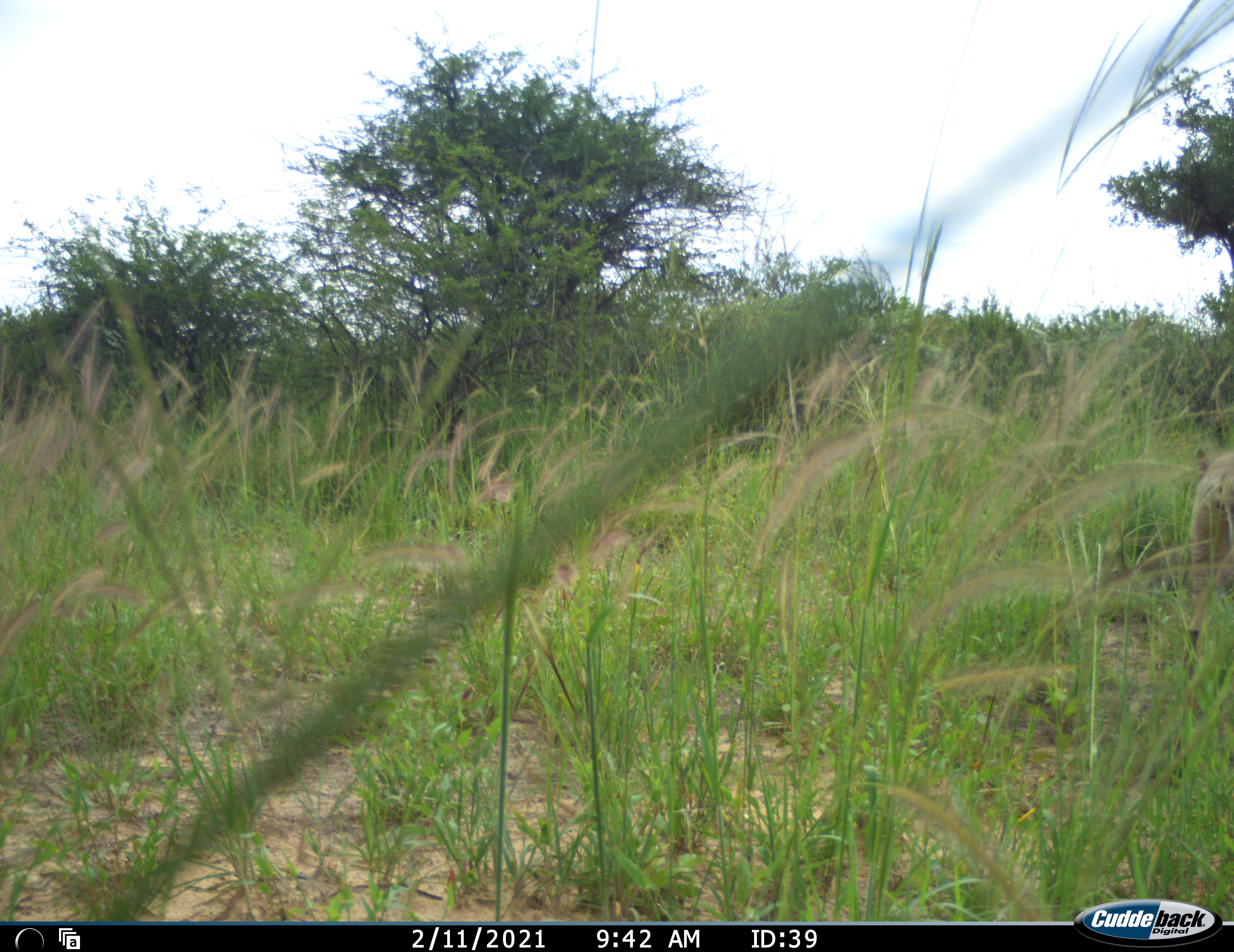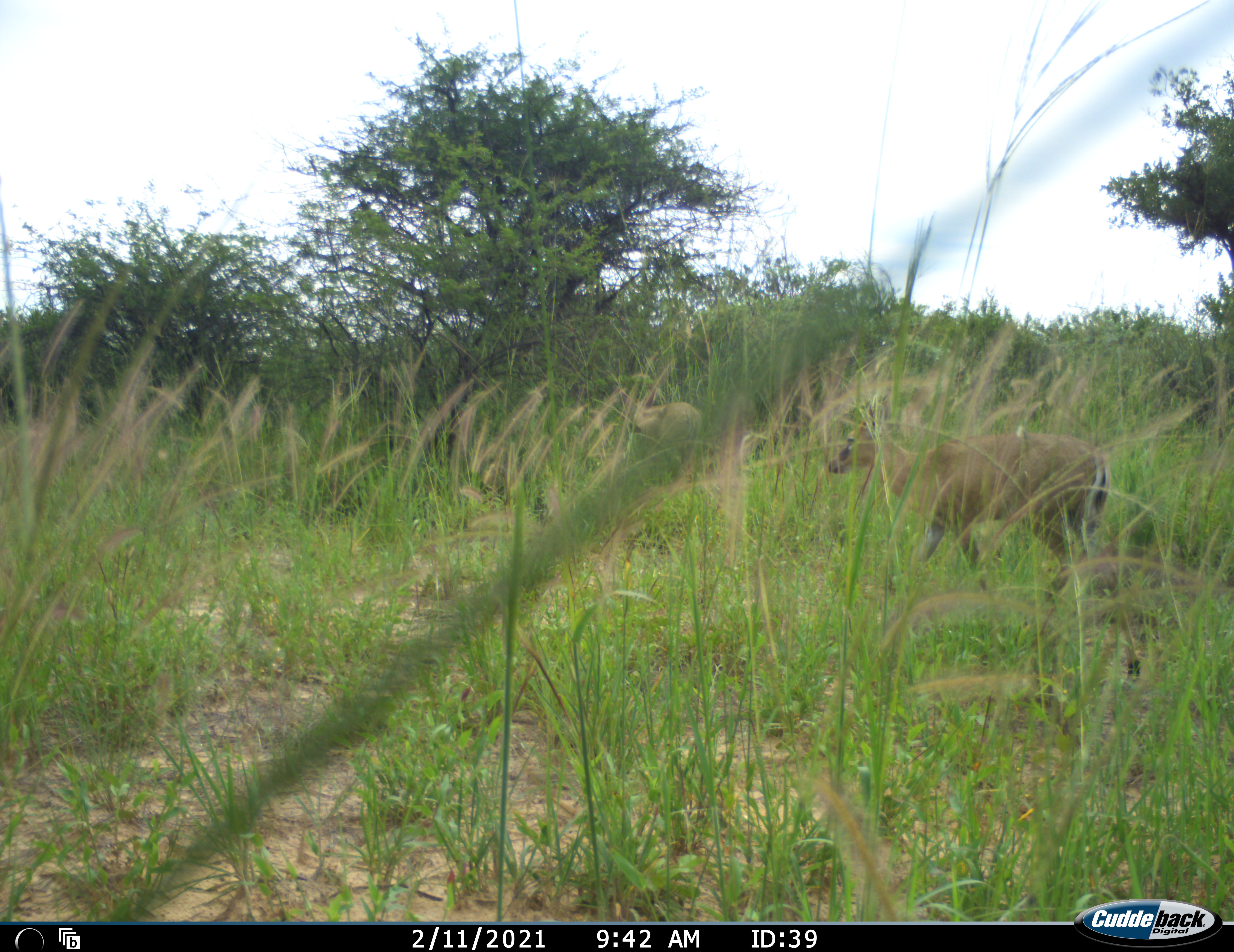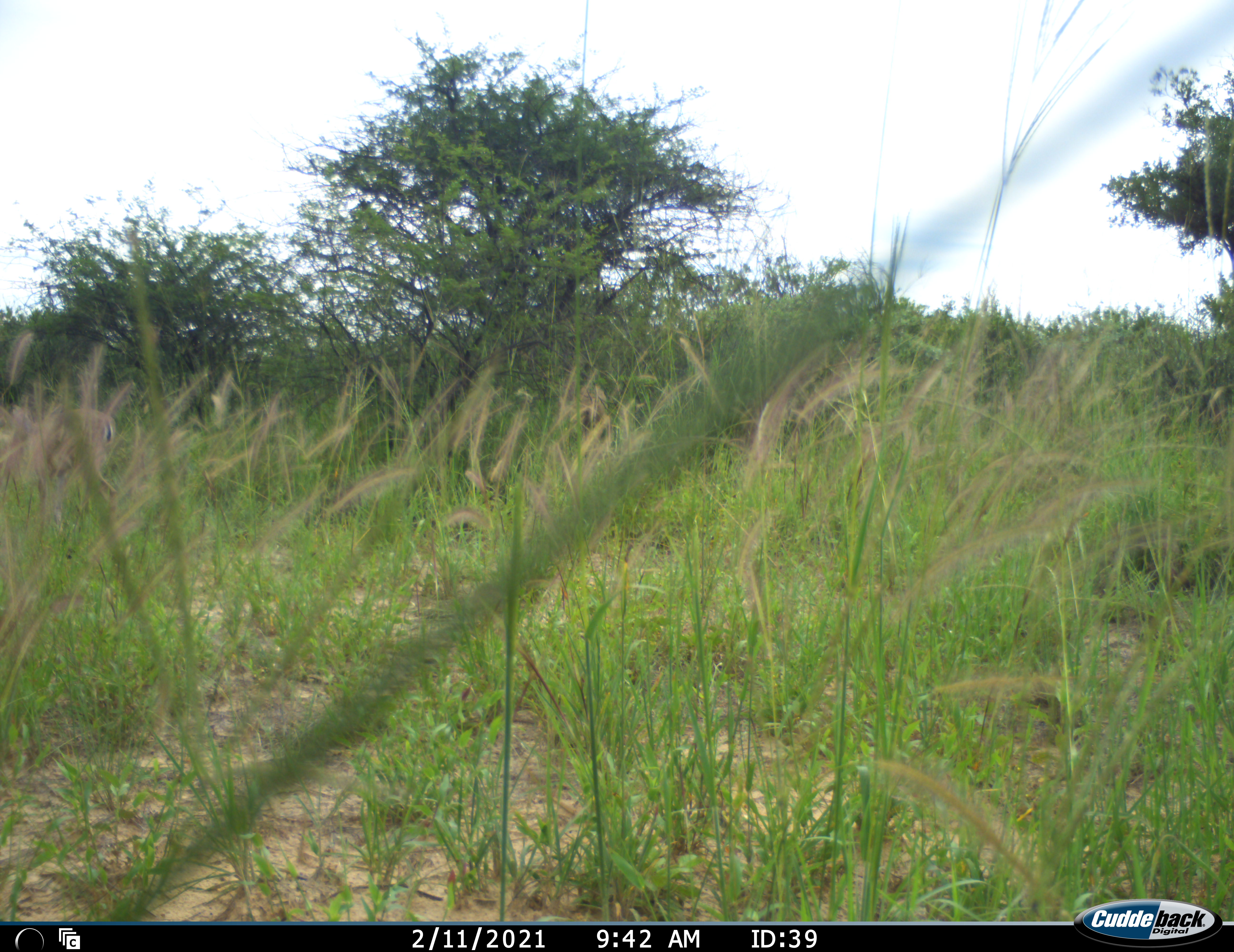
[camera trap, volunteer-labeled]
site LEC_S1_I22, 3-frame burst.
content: unidentified animal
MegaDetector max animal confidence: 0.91